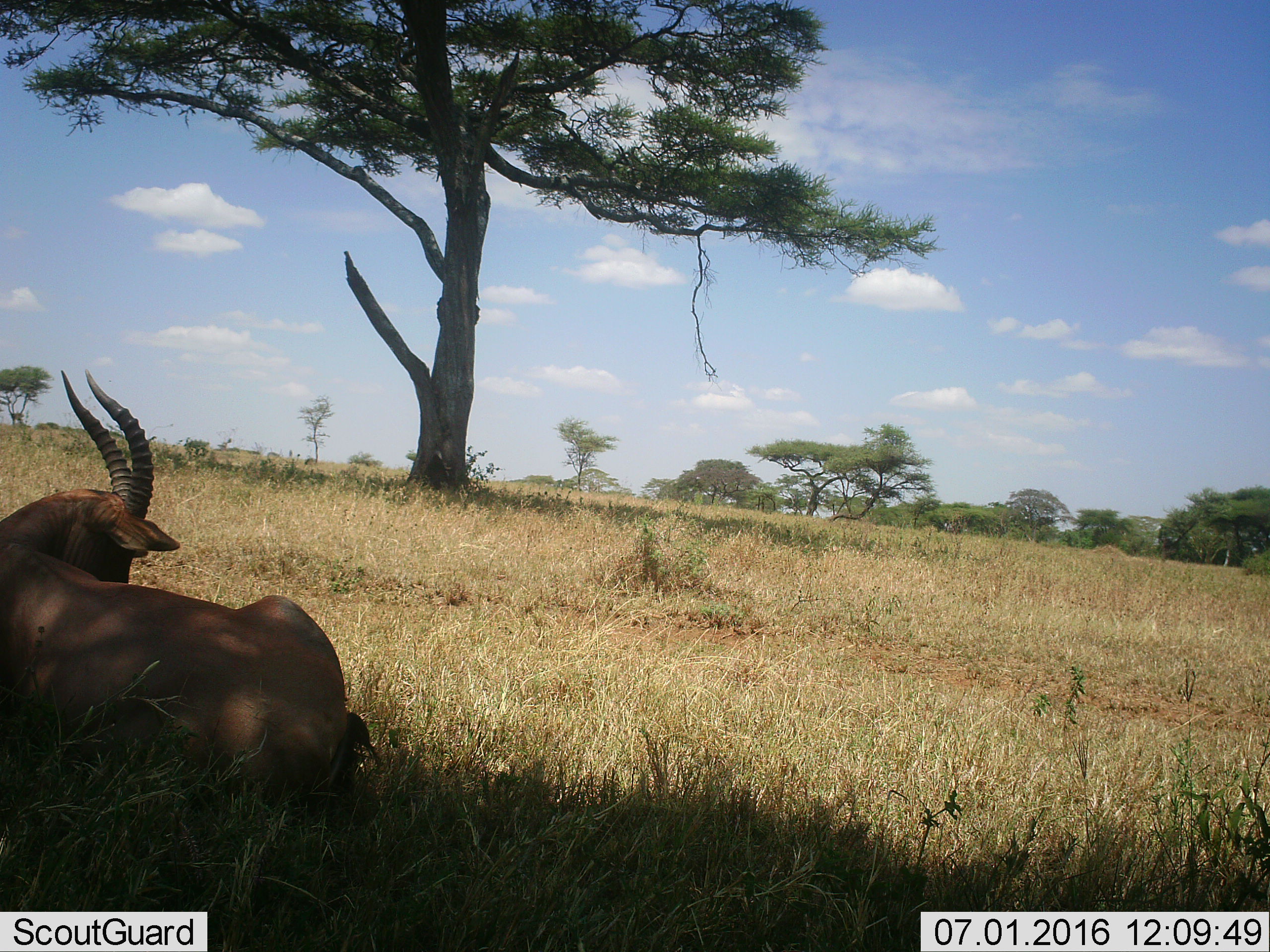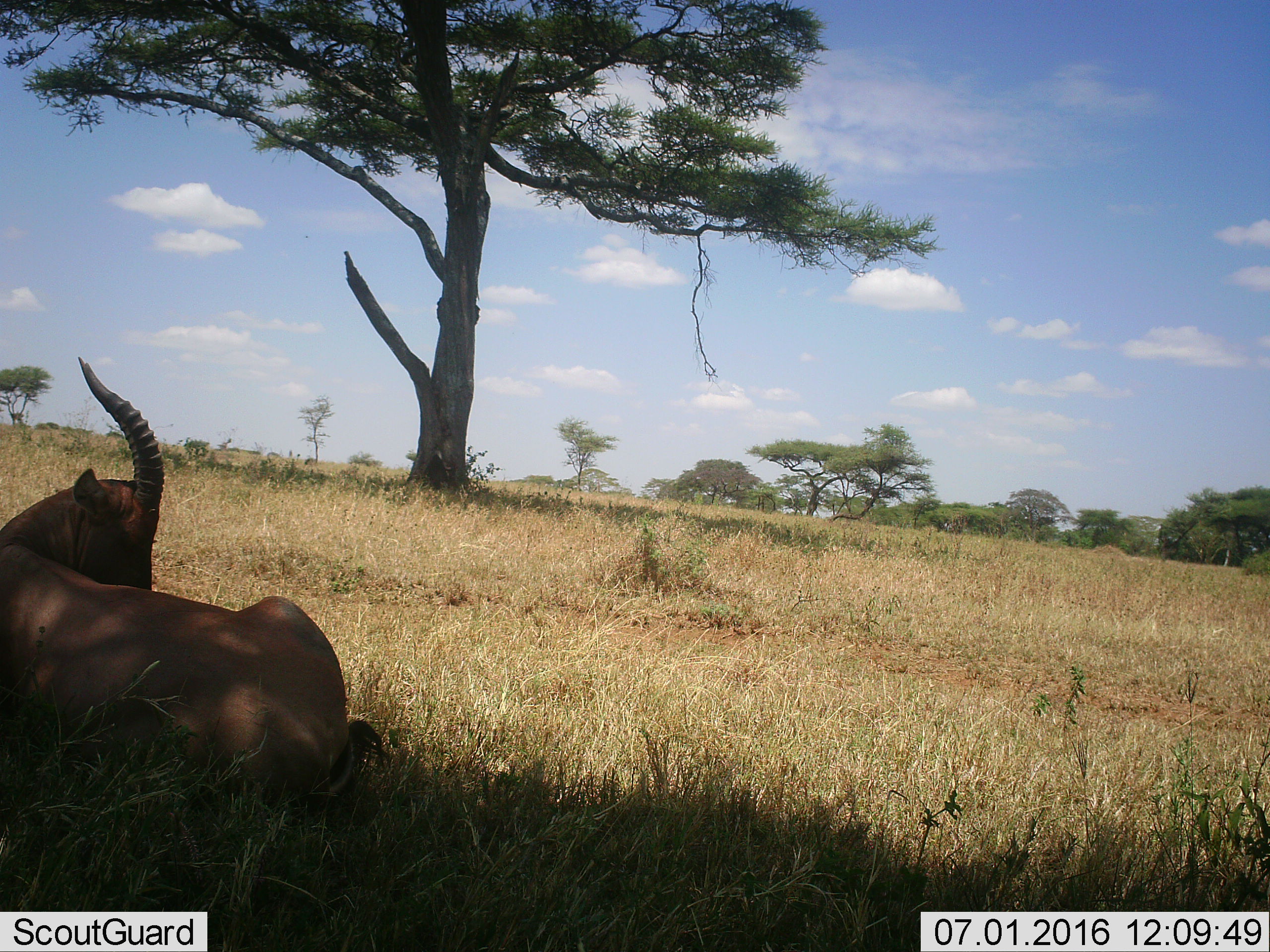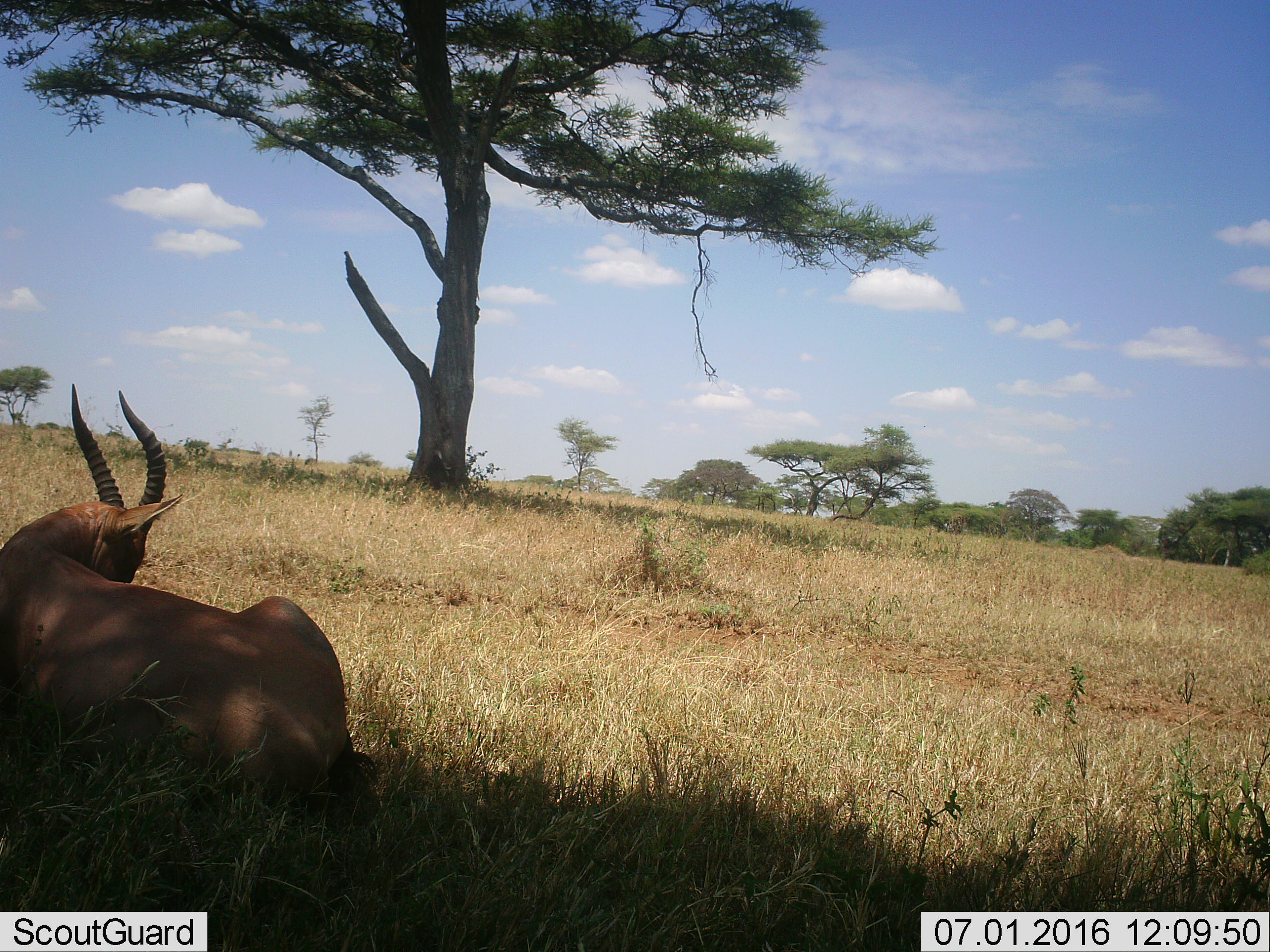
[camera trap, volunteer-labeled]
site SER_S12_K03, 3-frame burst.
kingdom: Animalia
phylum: Chordata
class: Mammalia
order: Artiodactyla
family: Bovidae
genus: Damaliscus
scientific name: Damaliscus lunatus jimela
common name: topi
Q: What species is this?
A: Topi (Damaliscus lunatus jimela).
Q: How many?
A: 1.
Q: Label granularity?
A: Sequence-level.